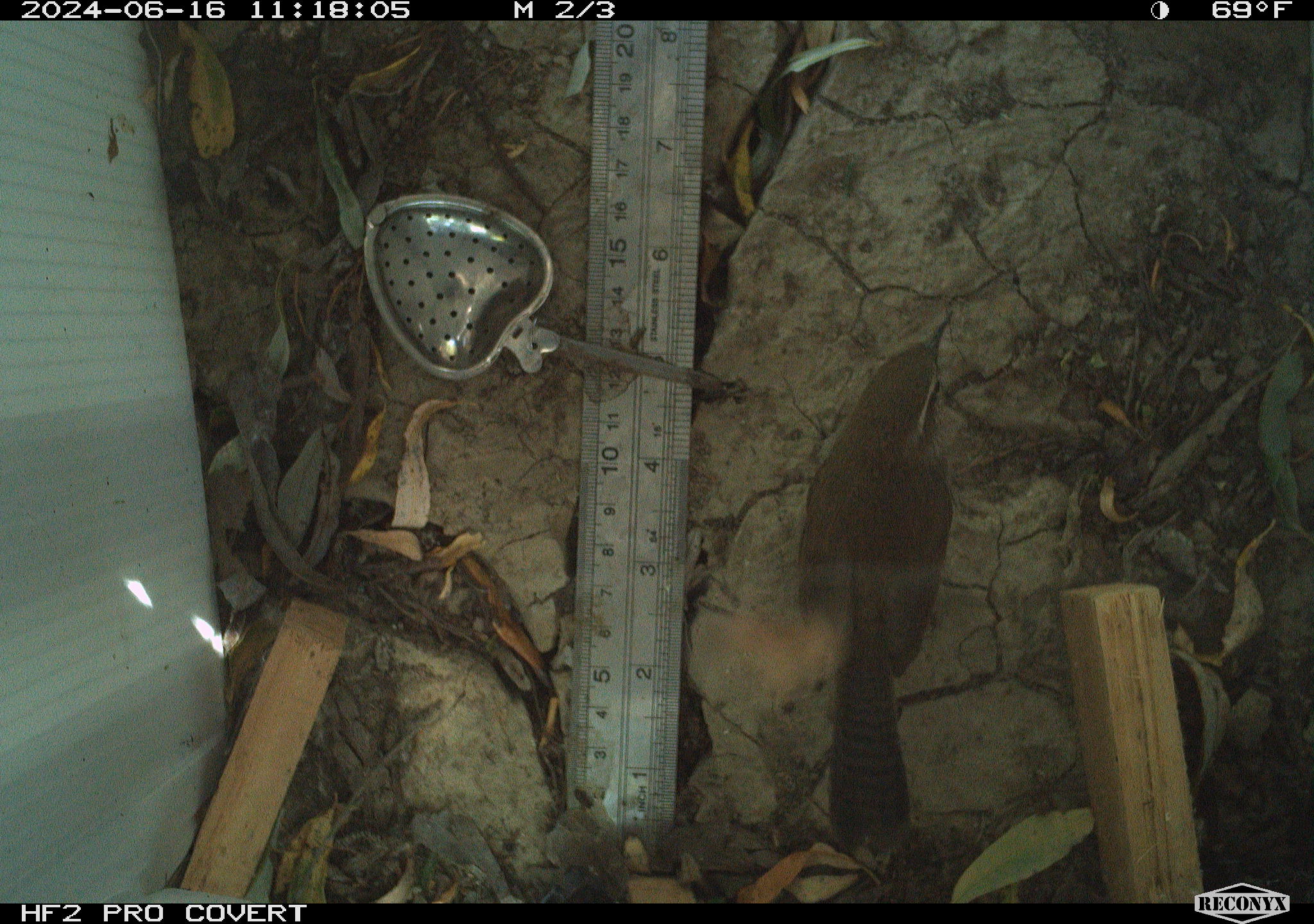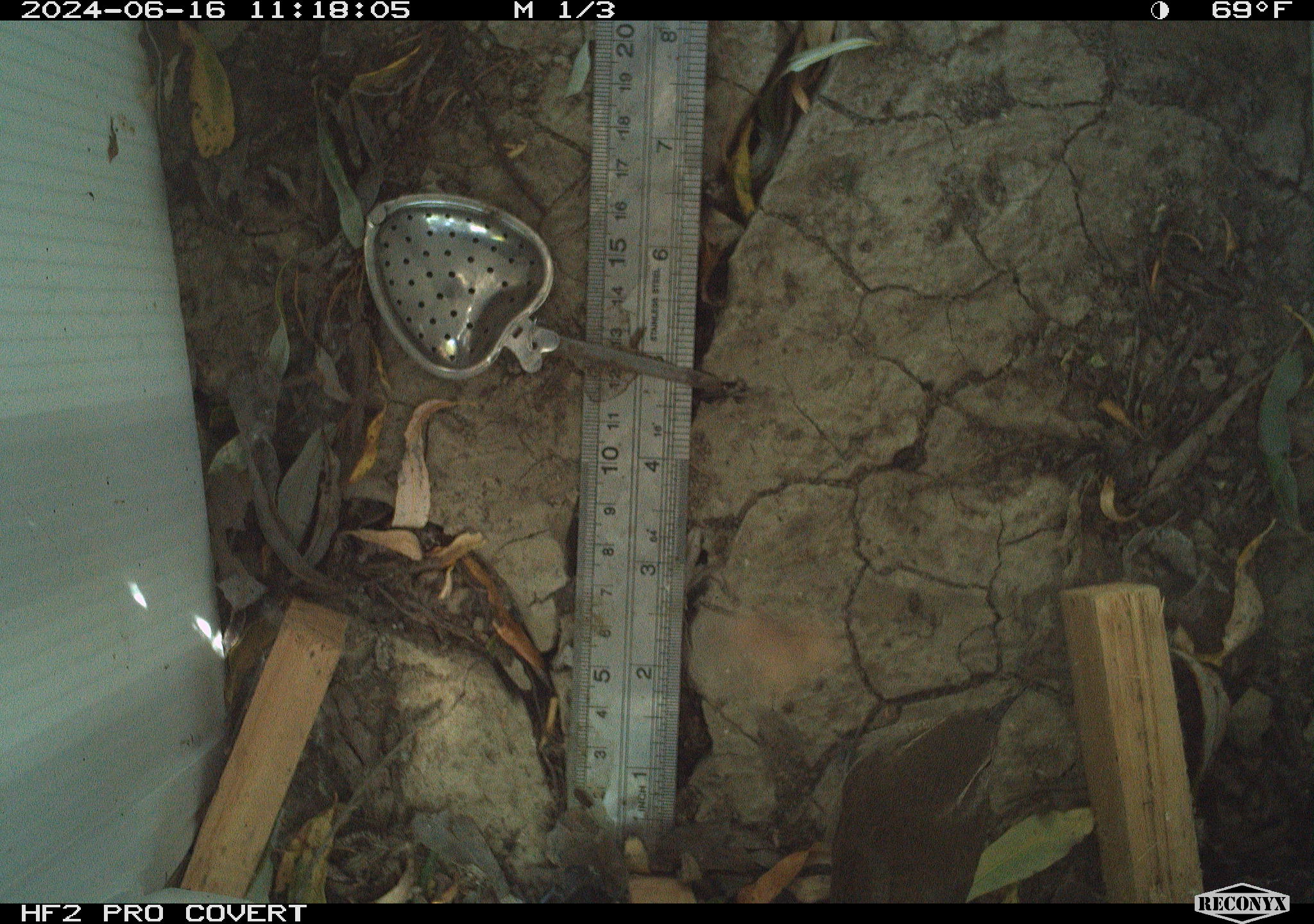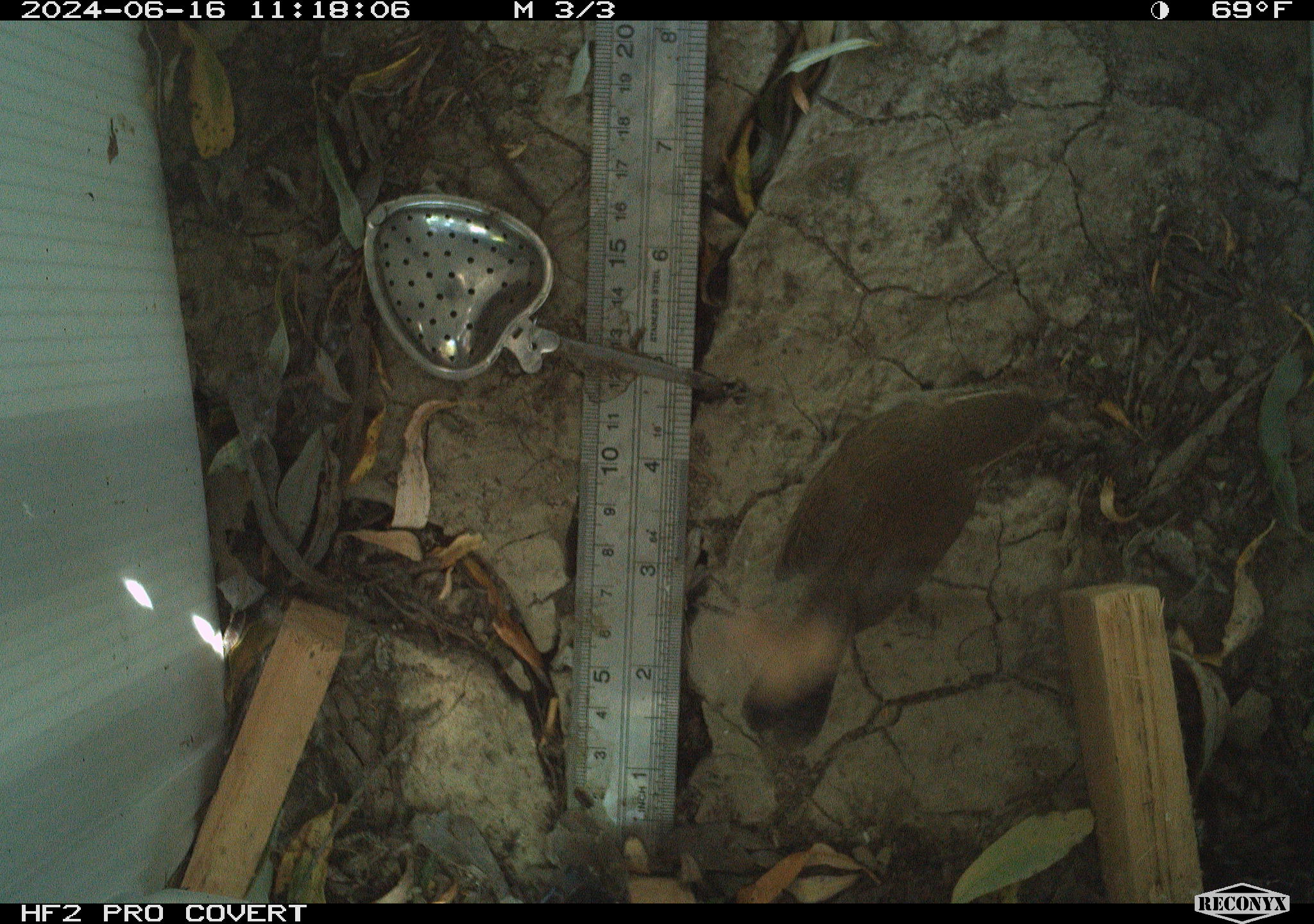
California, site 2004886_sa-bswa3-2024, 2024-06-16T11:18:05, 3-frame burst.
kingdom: Animalia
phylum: Chordata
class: Aves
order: Passeriformes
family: Troglodytidae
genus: Thryomanes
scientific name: Thryomanes bewickii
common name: bewick's wren